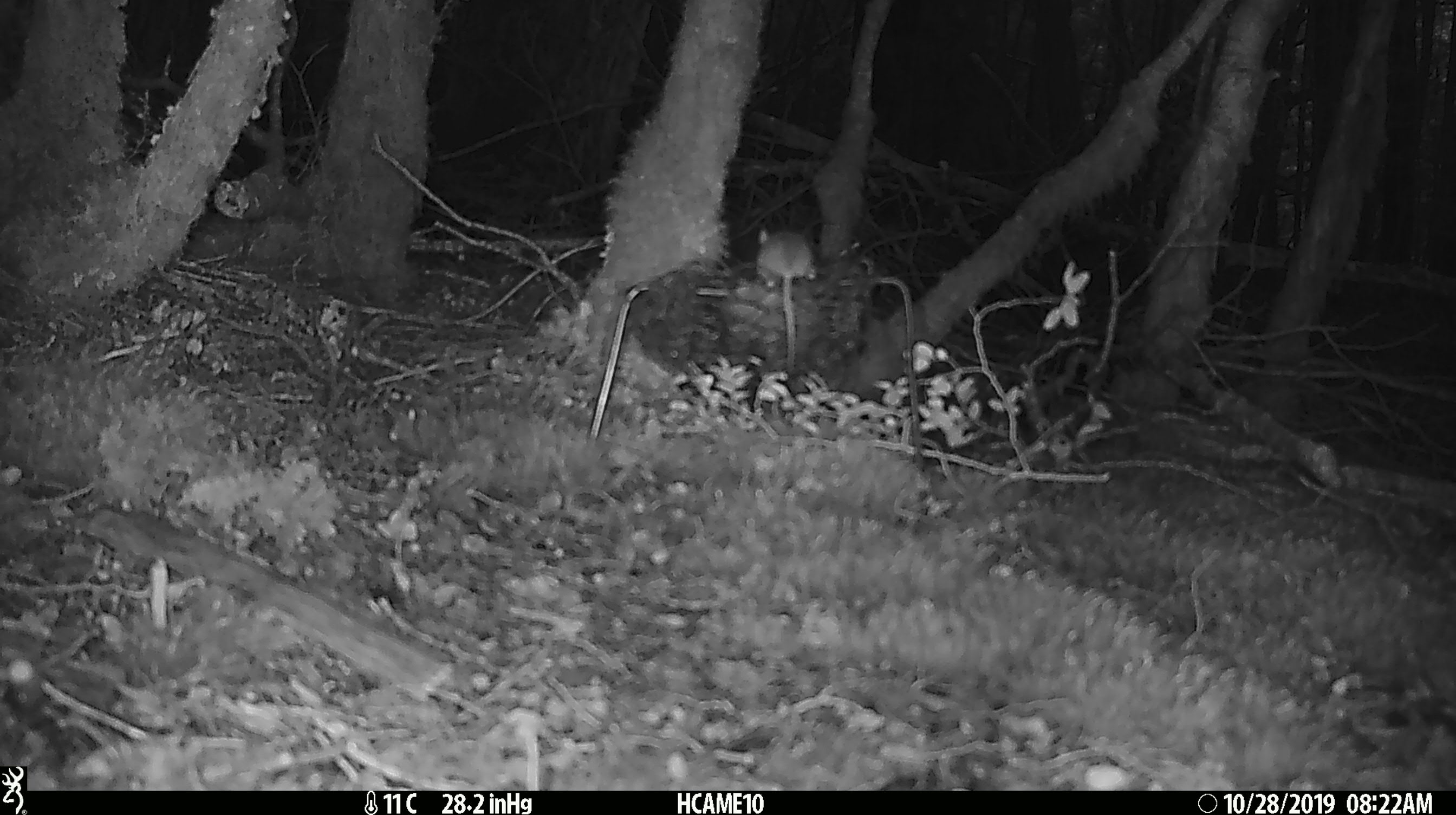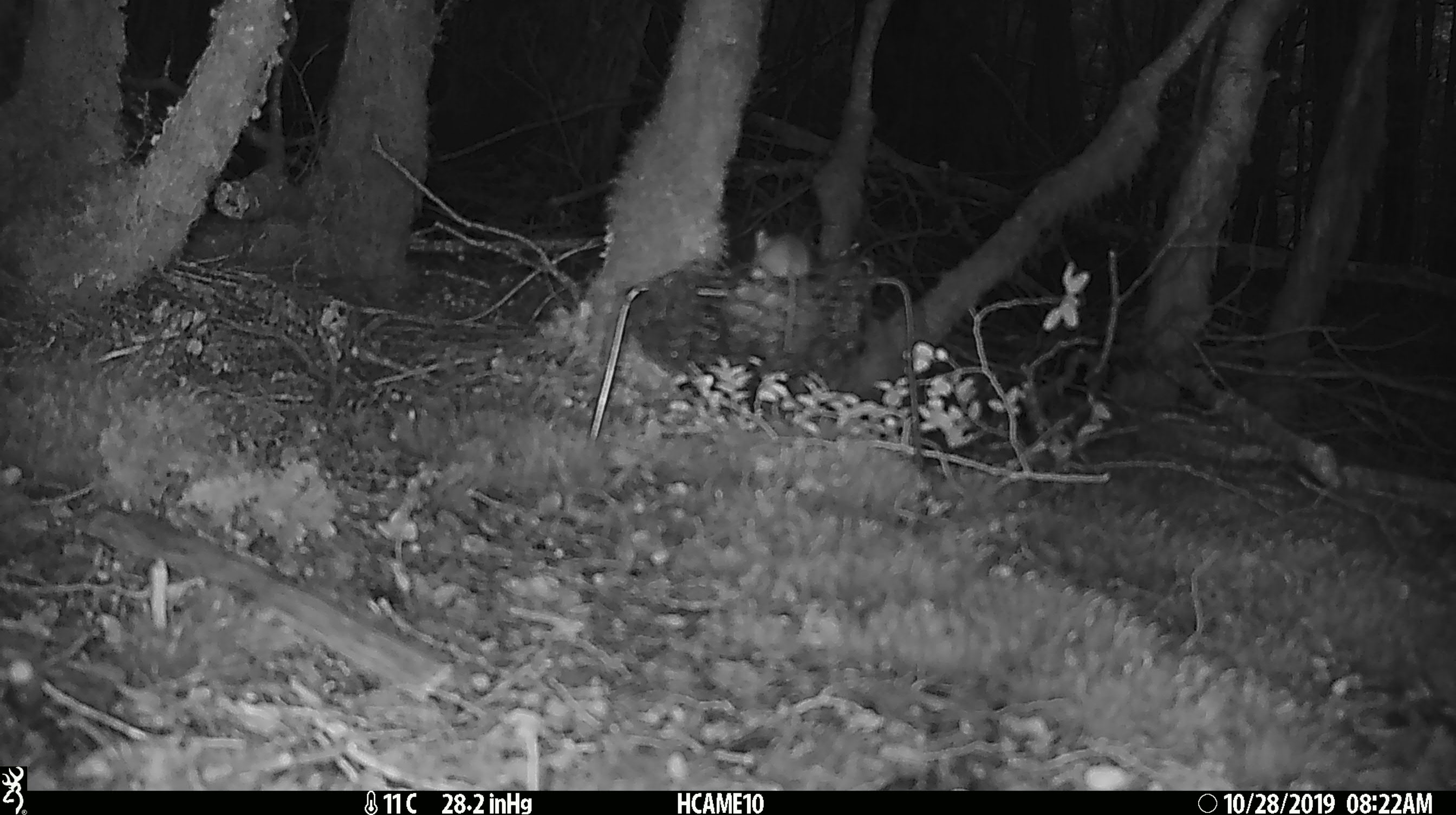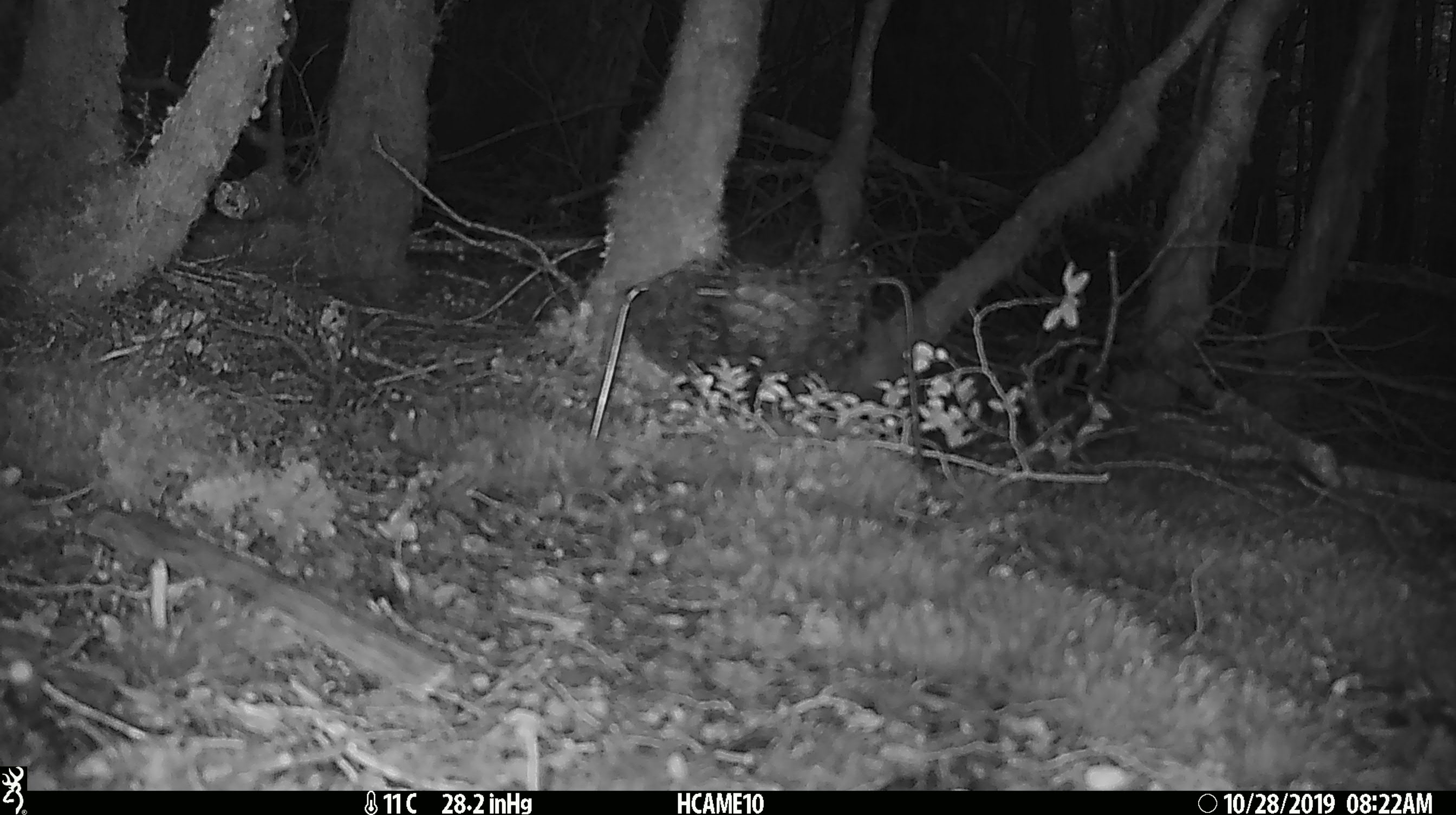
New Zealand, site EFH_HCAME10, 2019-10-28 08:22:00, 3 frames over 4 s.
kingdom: Animalia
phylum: Chordata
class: Mammalia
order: Rodentia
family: Muridae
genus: Mus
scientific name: Mus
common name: mouse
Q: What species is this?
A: Mouse (Mus).